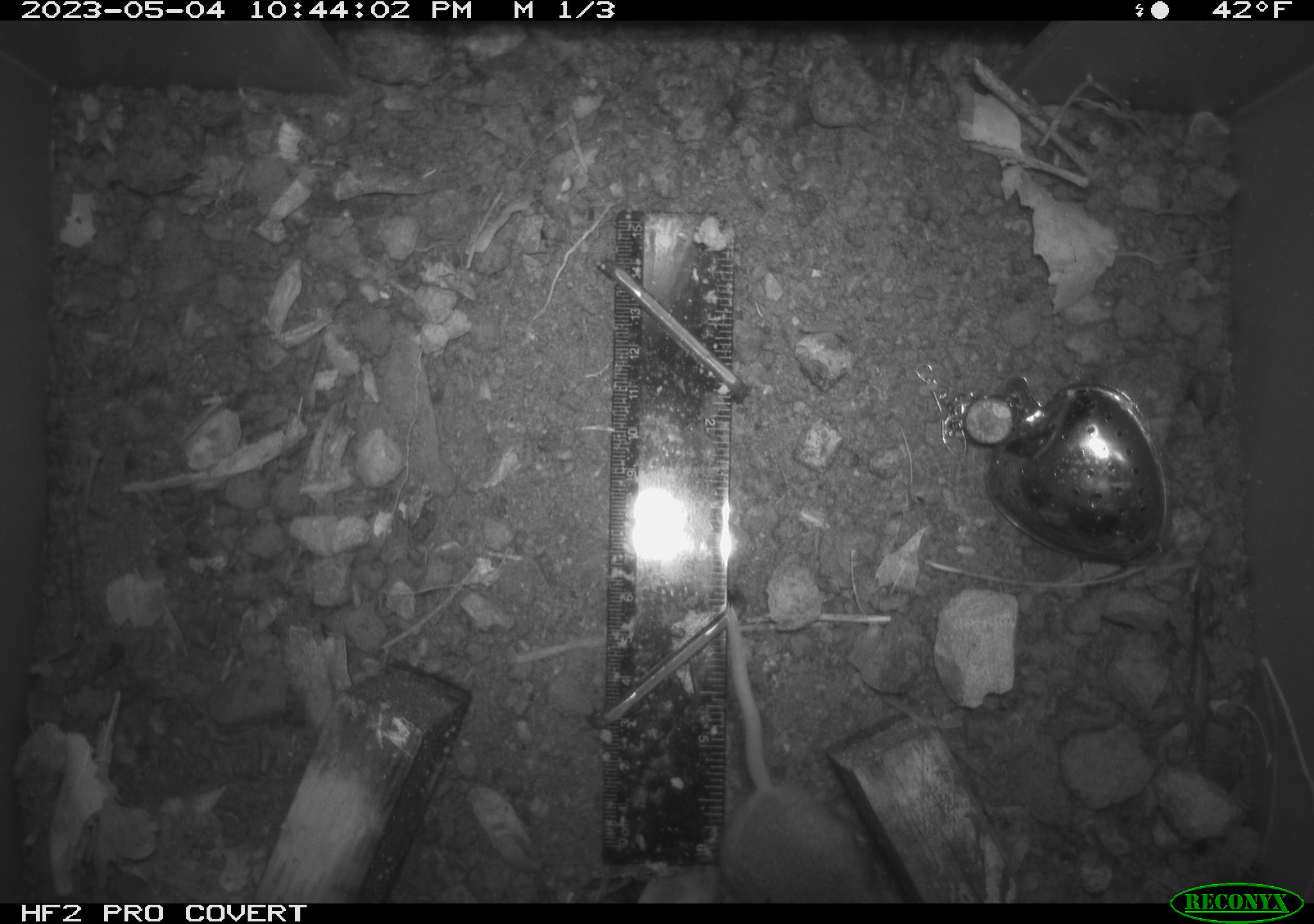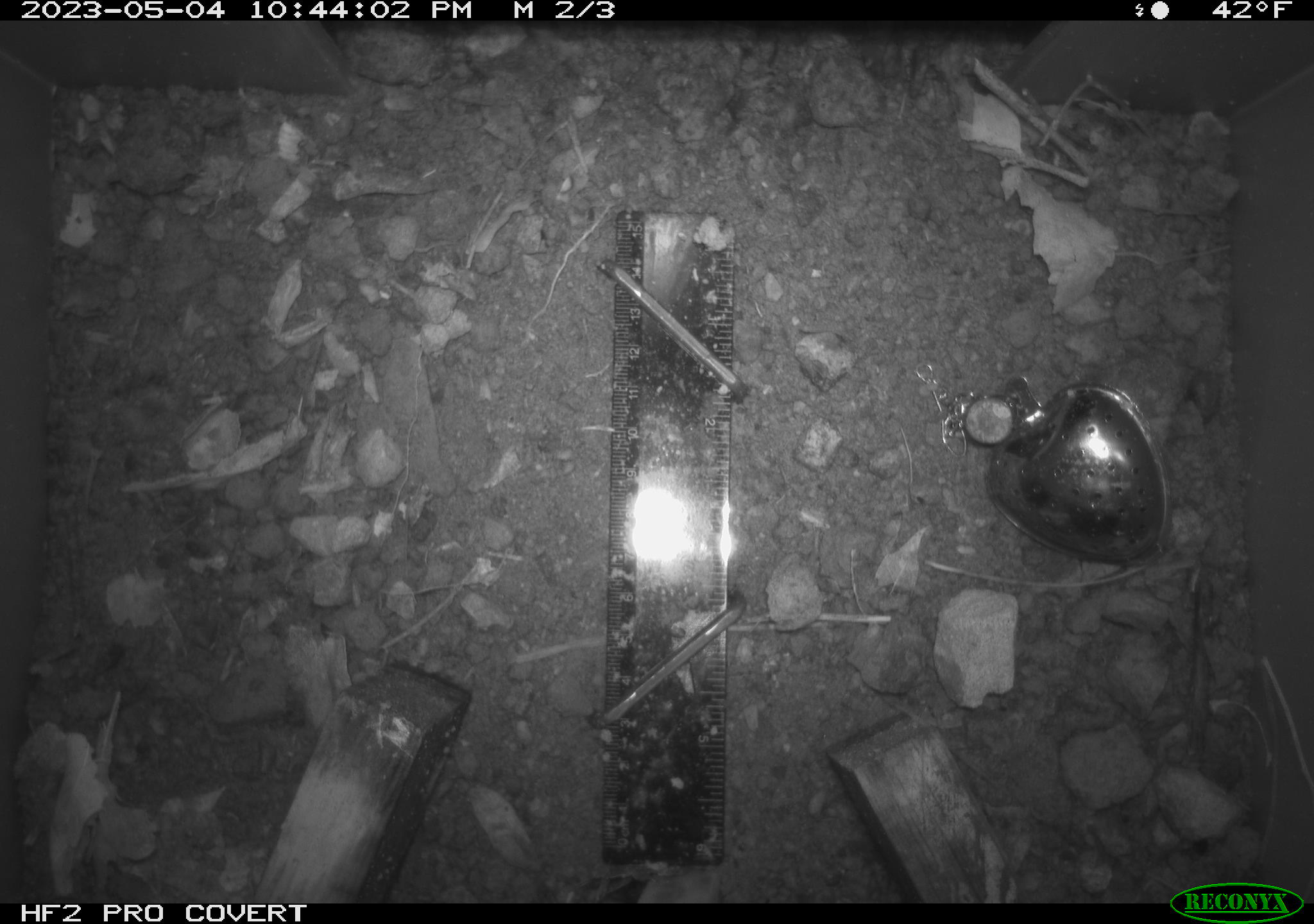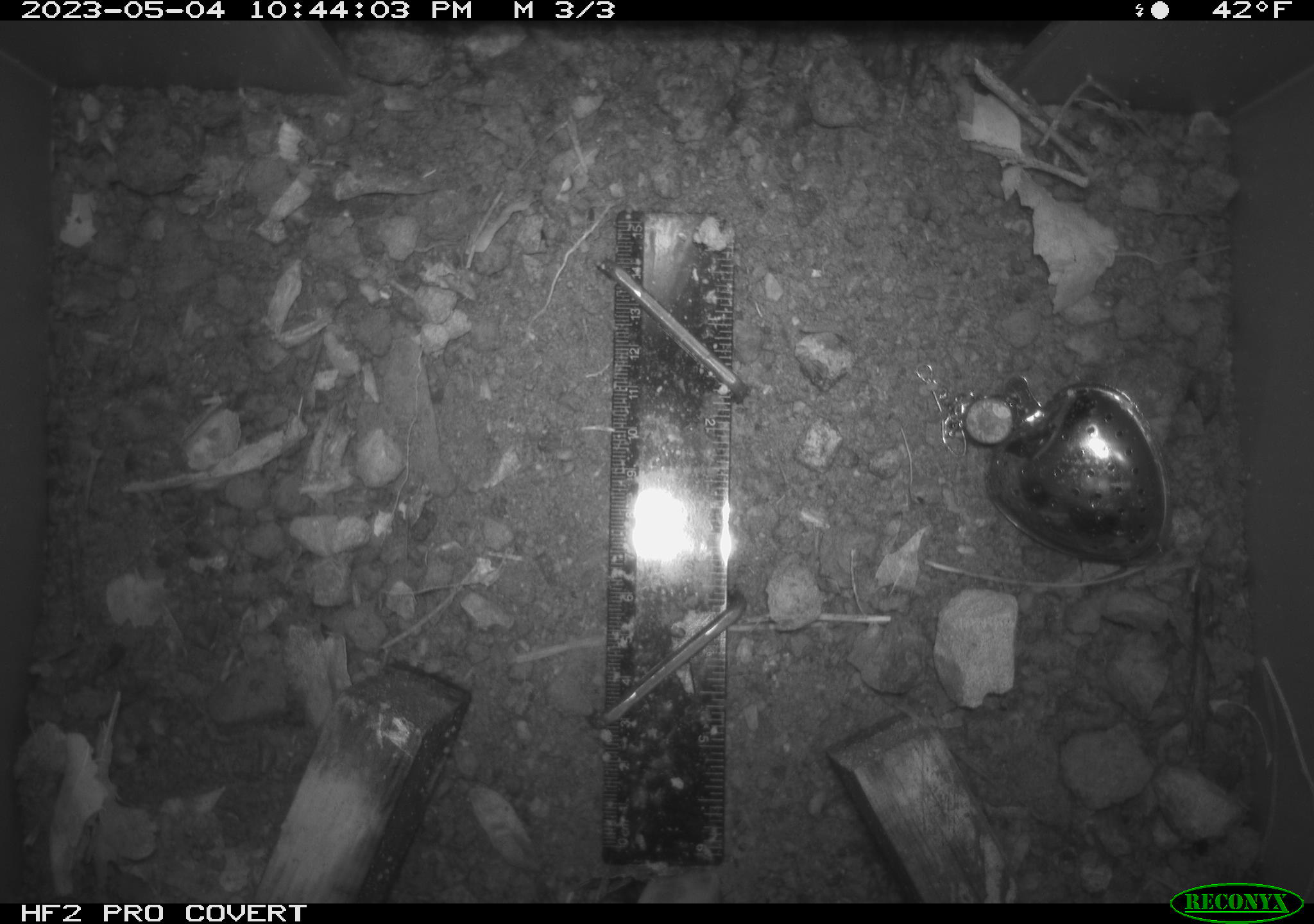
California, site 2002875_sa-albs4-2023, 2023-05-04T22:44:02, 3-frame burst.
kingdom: Animalia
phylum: Chordata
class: Mammalia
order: Rodentia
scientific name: Rodentia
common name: mouse species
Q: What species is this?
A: Mouse species (Rodentia).